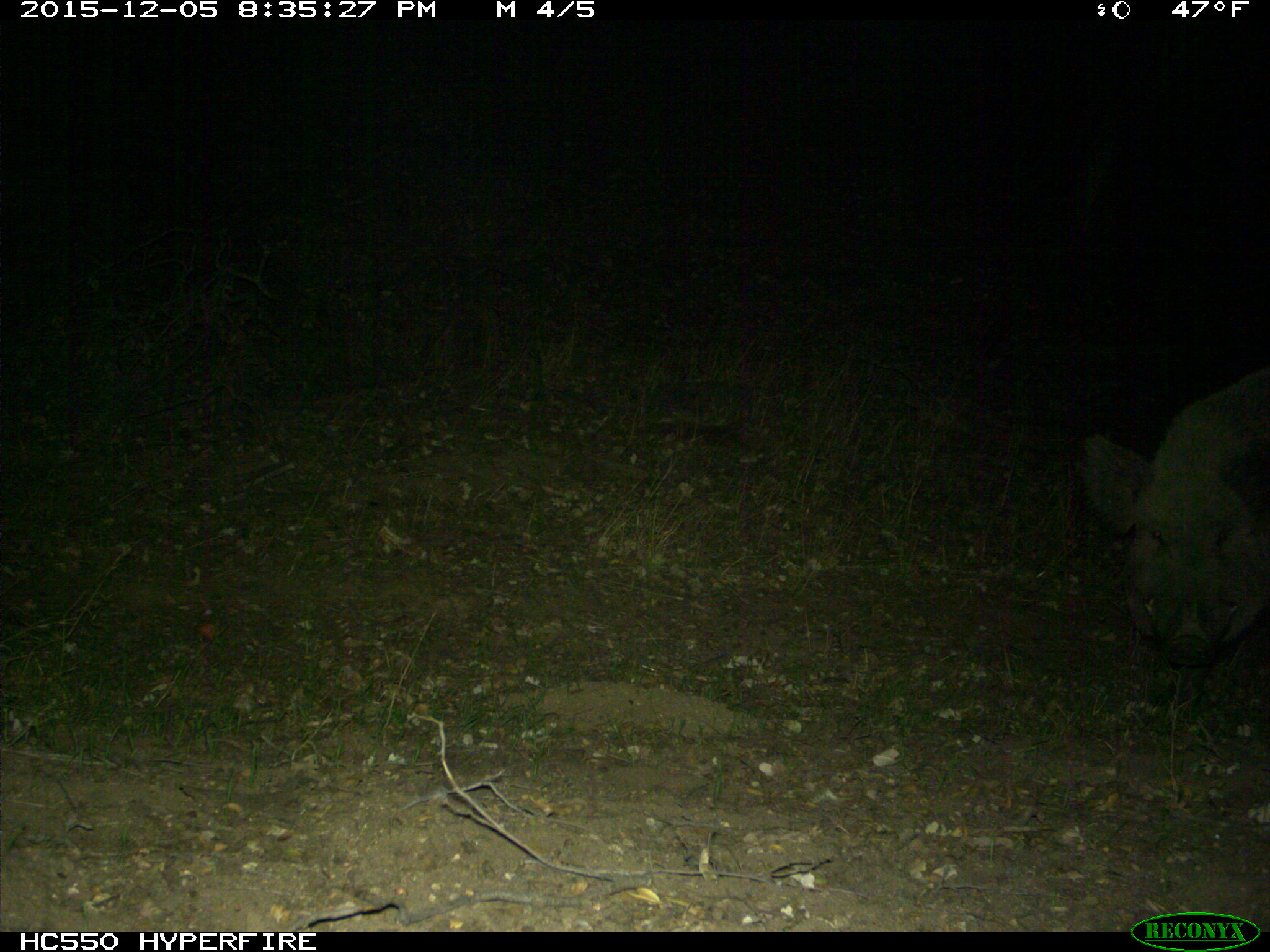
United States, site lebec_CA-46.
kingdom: Animalia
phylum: Chordata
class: Mammalia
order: Artiodactyla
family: Suidae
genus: Sus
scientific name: Sus scrofa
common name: wild boar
Sus scrofa (wild boar).